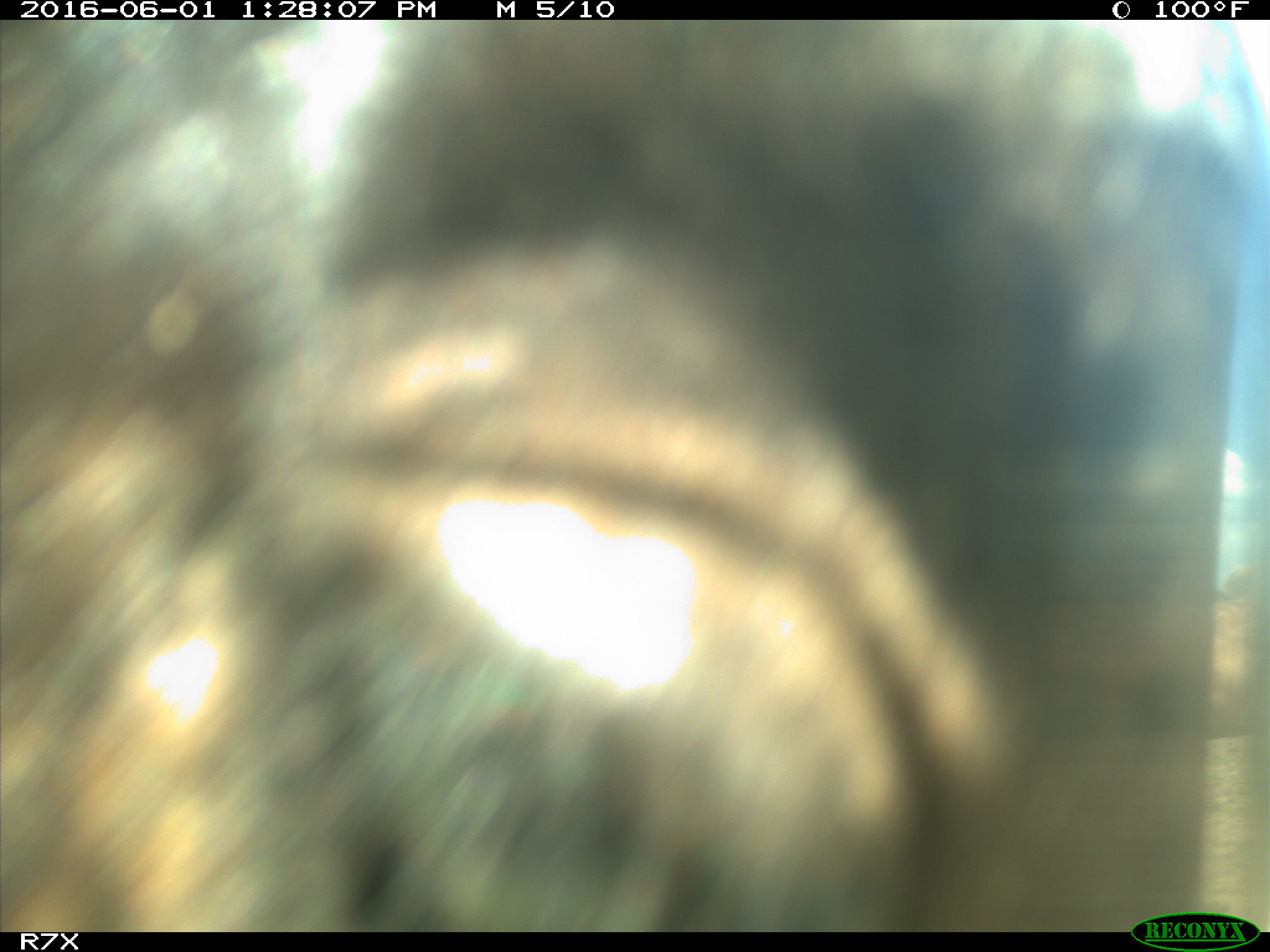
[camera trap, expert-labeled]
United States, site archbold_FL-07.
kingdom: Animalia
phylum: Chordata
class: Mammalia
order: Artiodactyla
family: Bovidae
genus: Bos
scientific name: Bos taurus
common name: domestic cow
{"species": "Bos taurus (domestic cow)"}